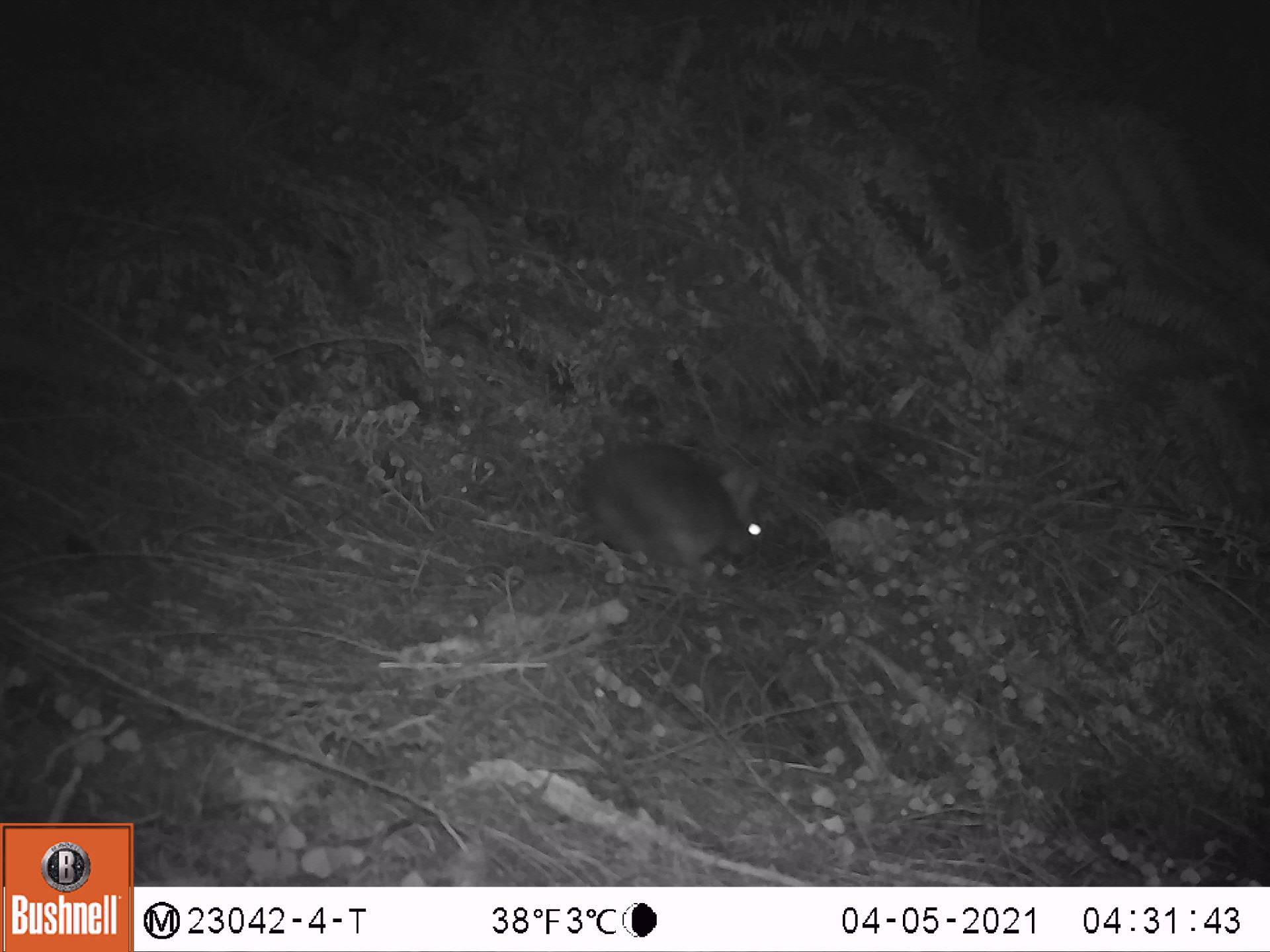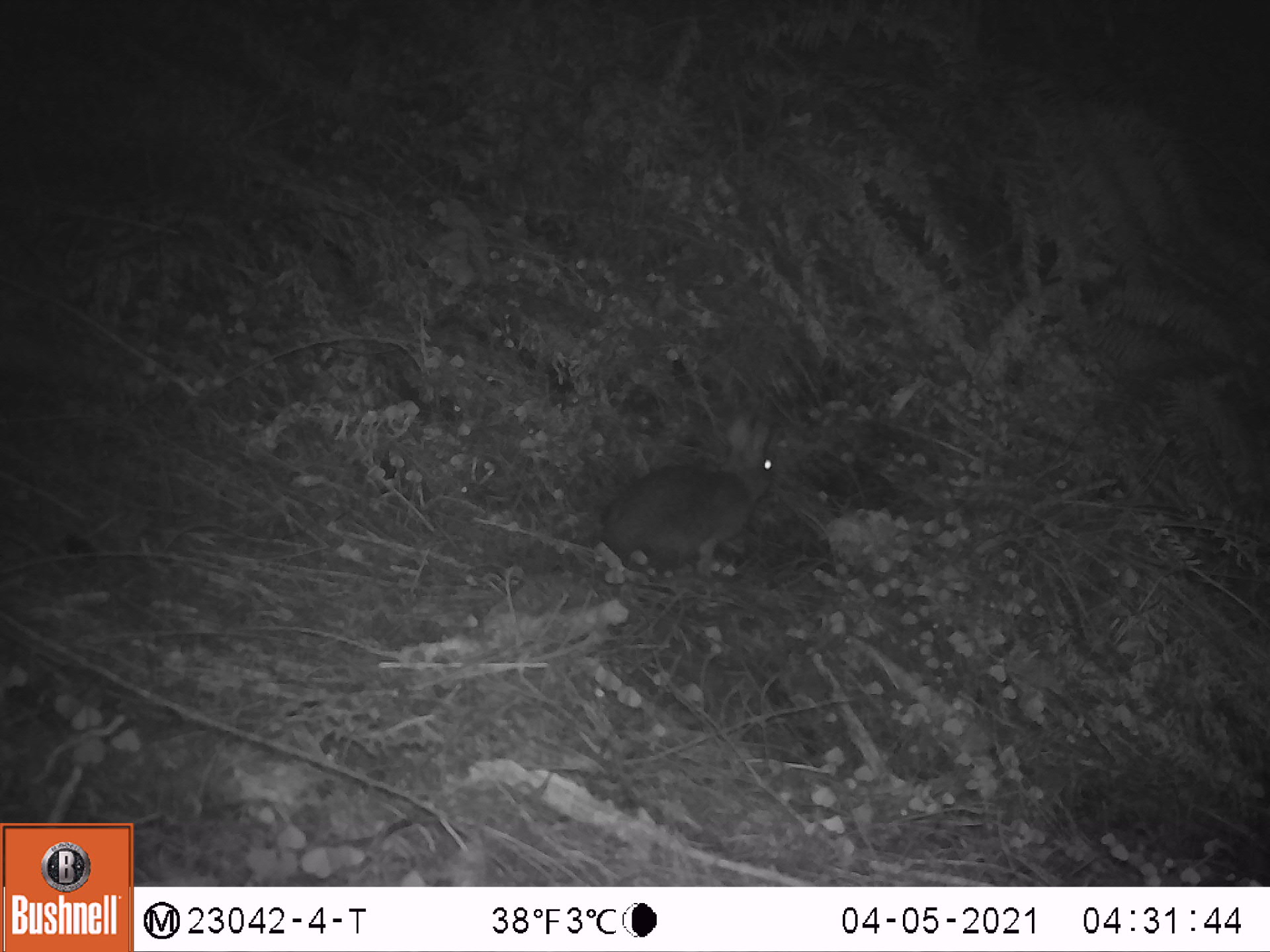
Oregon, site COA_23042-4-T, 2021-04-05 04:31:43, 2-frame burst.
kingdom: Animalia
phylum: Chordata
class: Mammalia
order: Lagomorpha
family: Leporidae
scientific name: Leporidae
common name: hares and rabbits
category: leporidae family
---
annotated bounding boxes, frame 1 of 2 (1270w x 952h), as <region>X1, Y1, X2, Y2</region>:
leporidae family: <region>572, 429, 770, 589</region>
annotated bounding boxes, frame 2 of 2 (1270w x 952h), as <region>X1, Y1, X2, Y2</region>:
leporidae family: <region>592, 413, 778, 582</region>